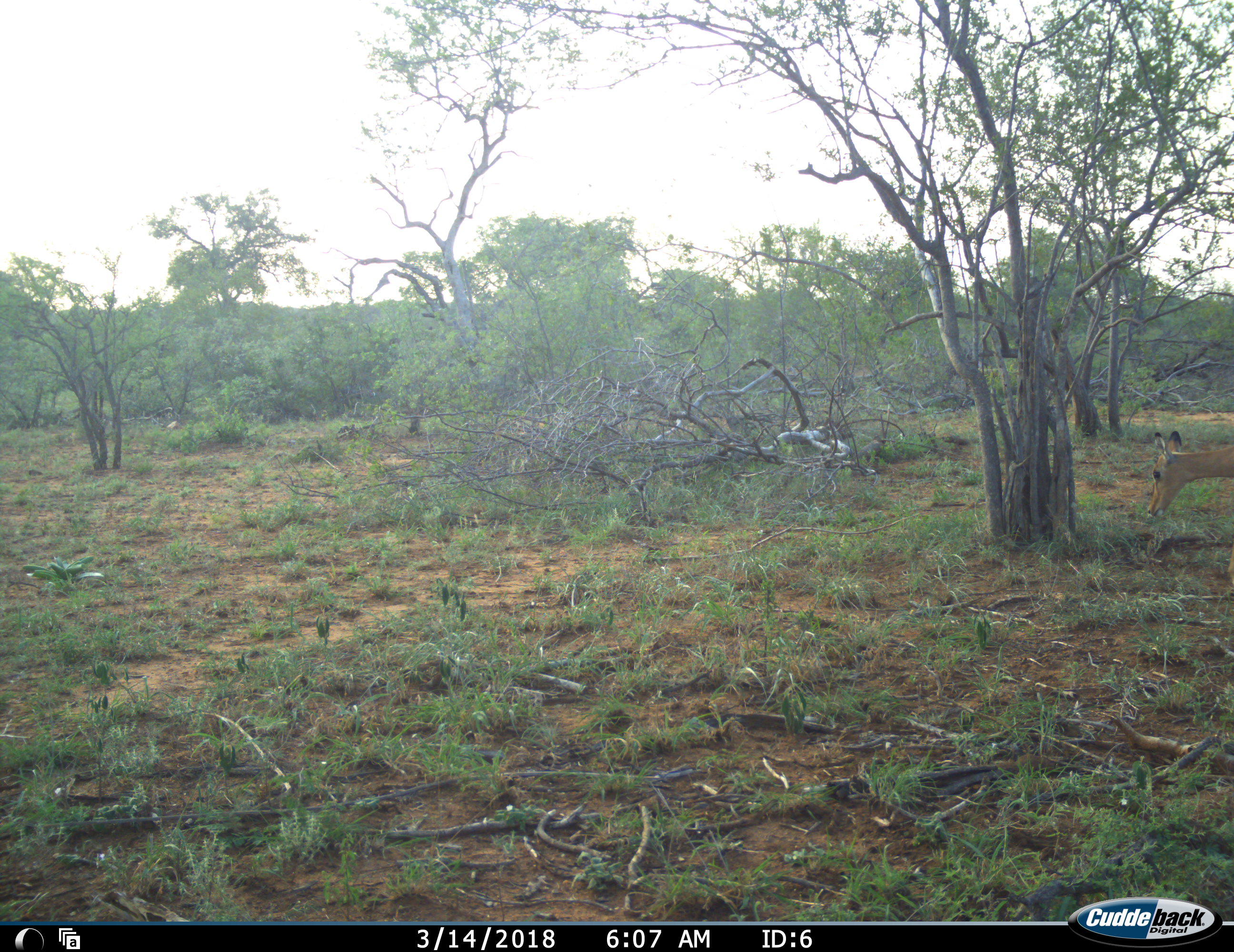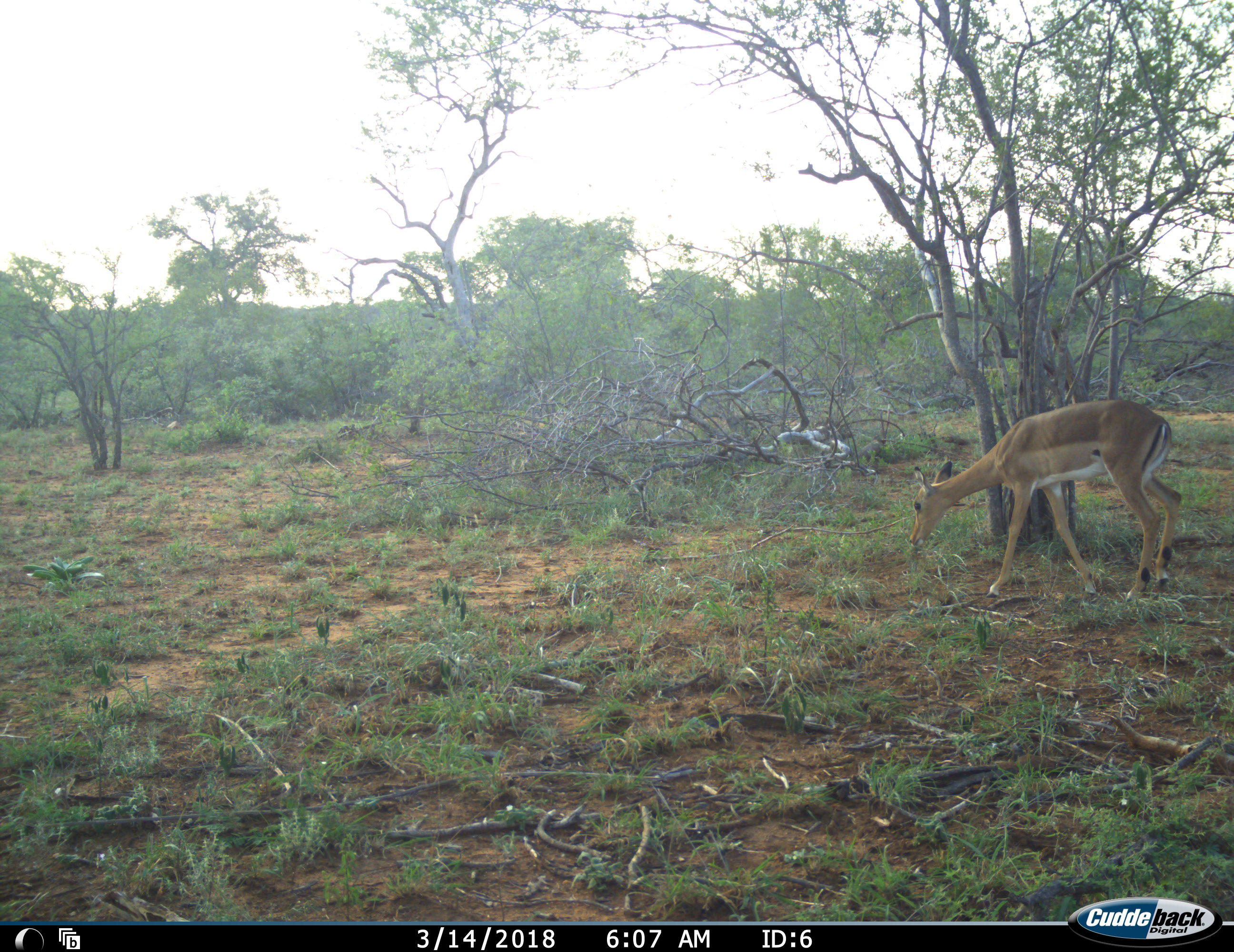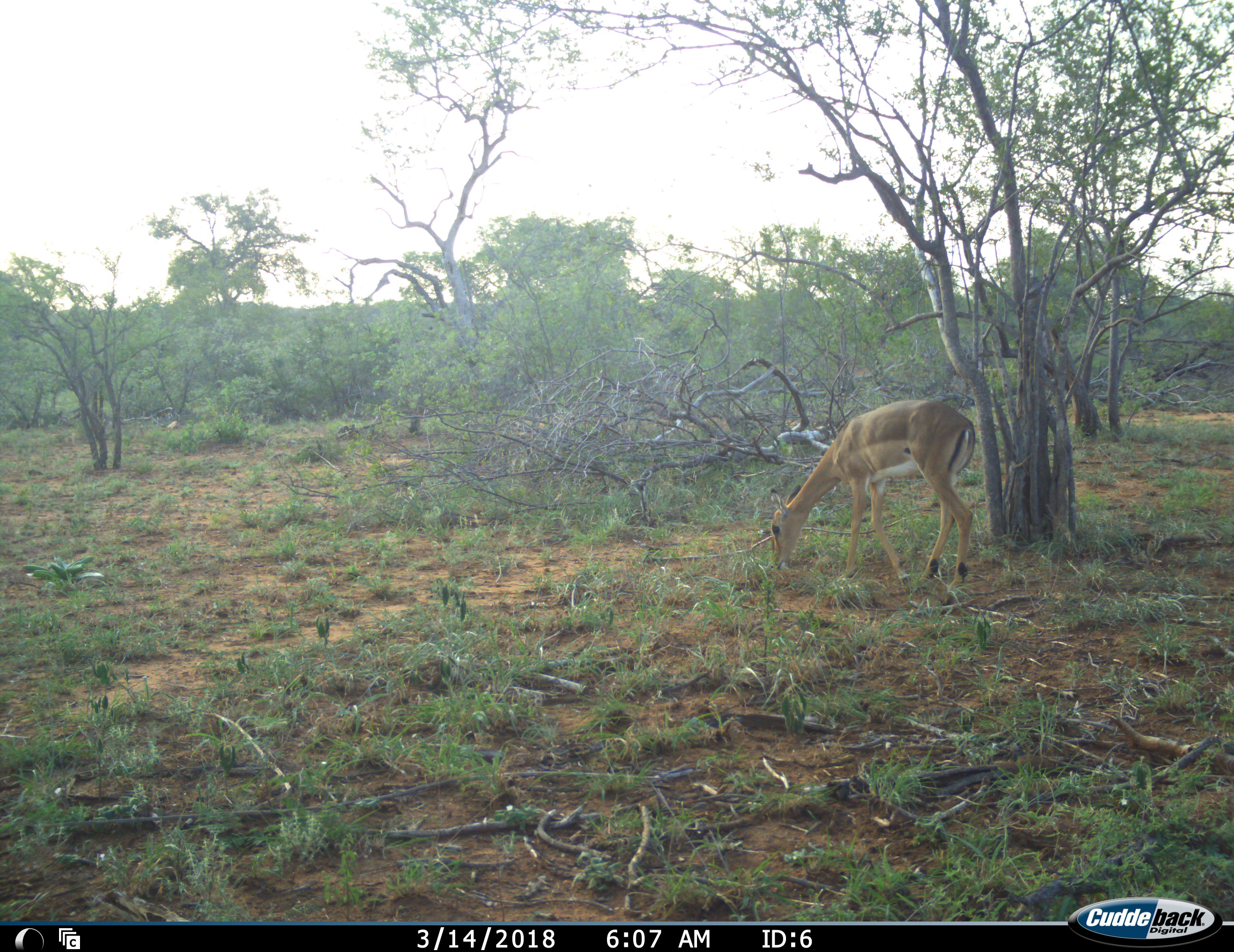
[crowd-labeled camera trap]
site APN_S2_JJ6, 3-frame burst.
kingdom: Animalia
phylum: Chordata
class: Mammalia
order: Artiodactyla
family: Bovidae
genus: Aepyceros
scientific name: Aepyceros melampus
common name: impala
Impala (Aepyceros melampus), count 1. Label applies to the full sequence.